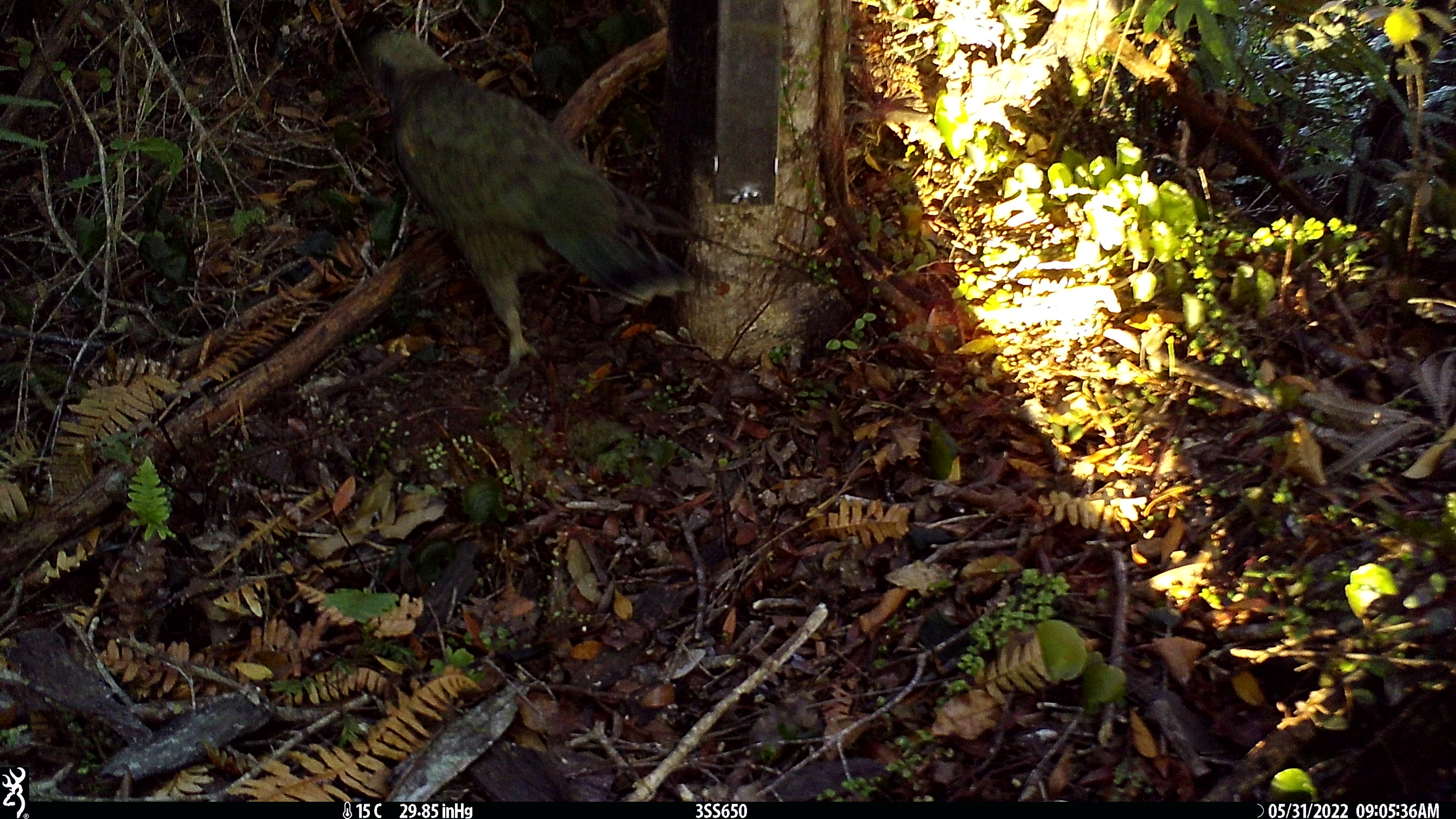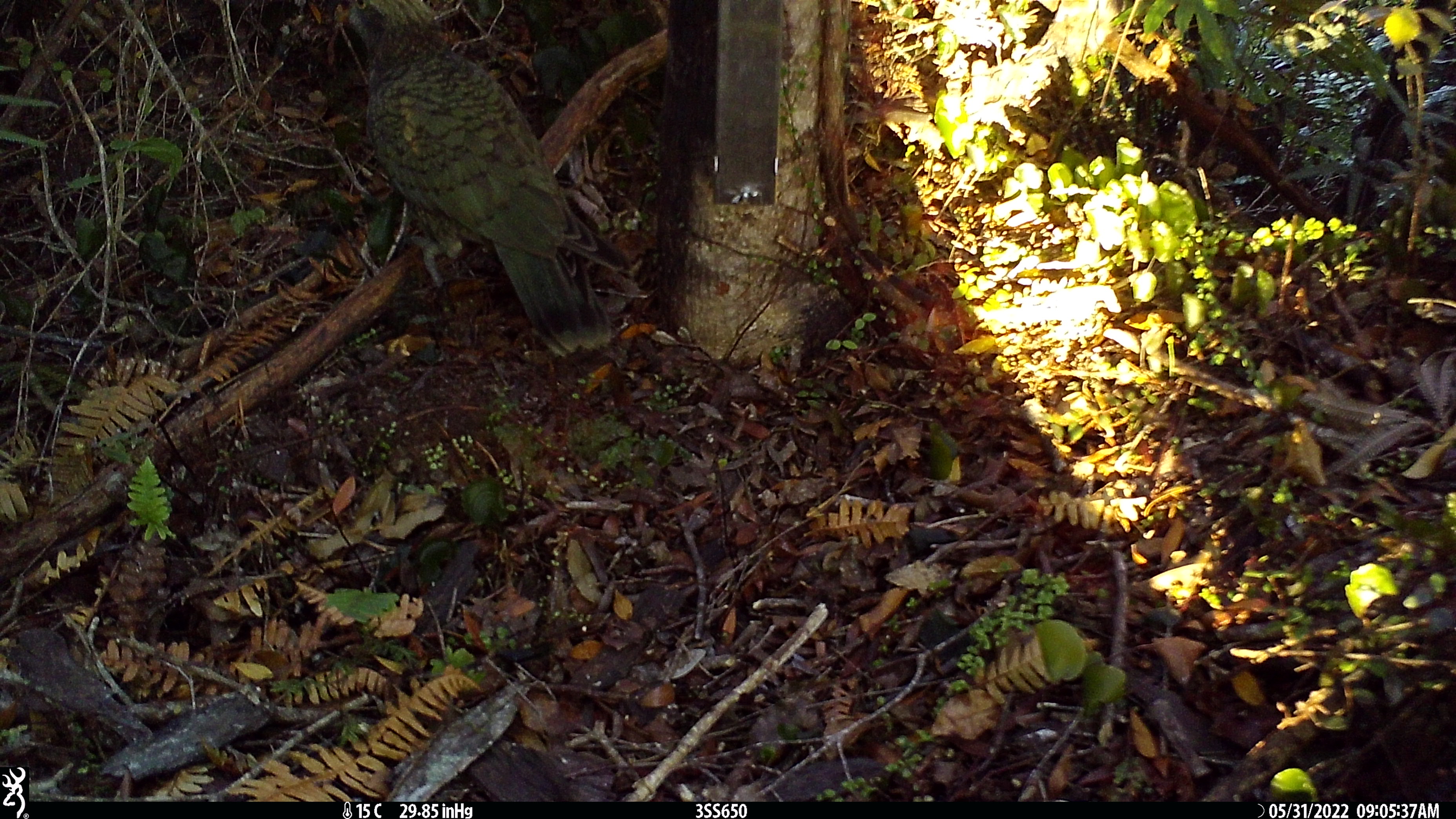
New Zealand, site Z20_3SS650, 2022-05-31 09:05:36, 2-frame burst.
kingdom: Animalia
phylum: Chordata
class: Aves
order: Psittaciformes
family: Strigopidae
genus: Nestor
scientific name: Nestor notabilis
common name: kea